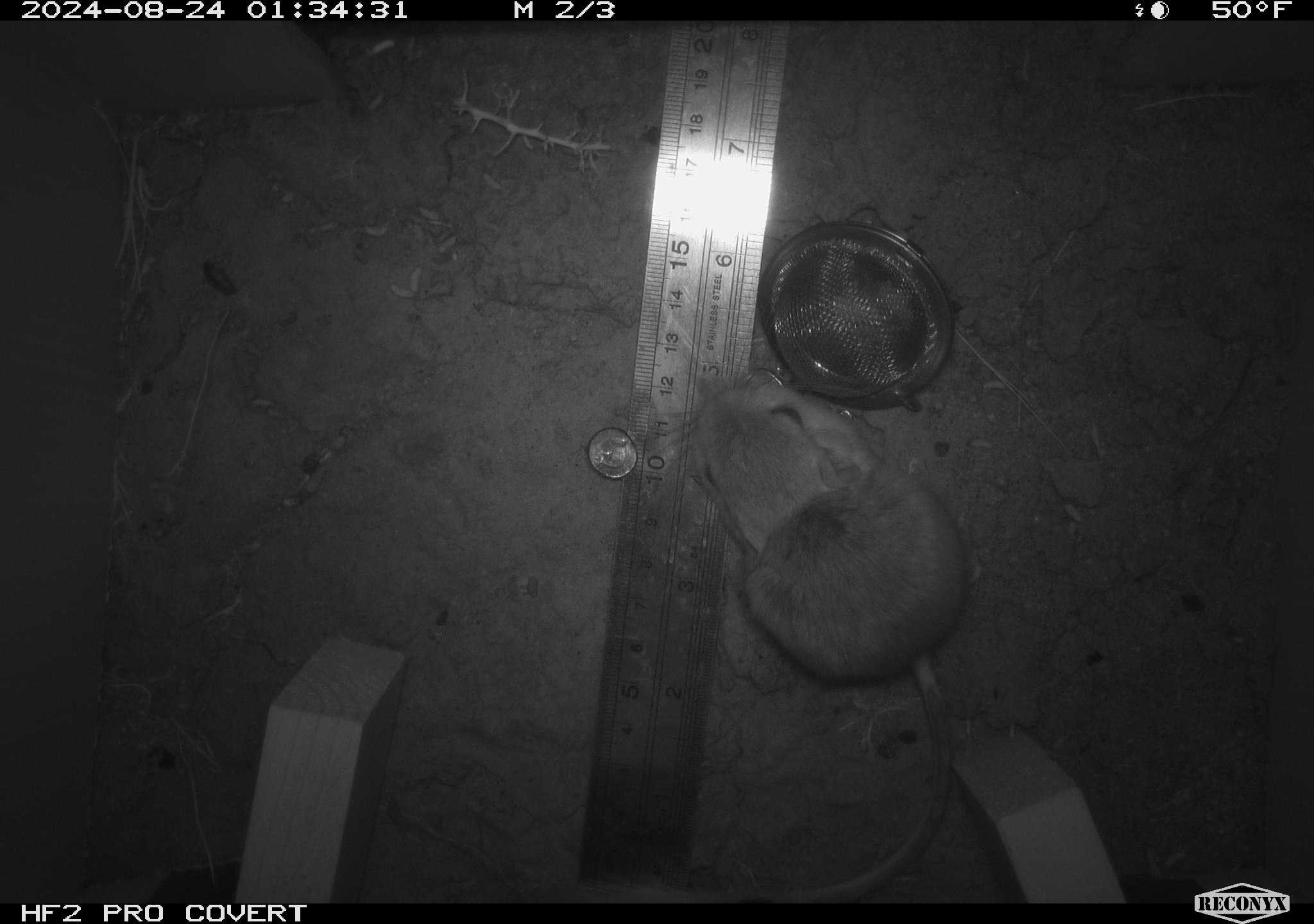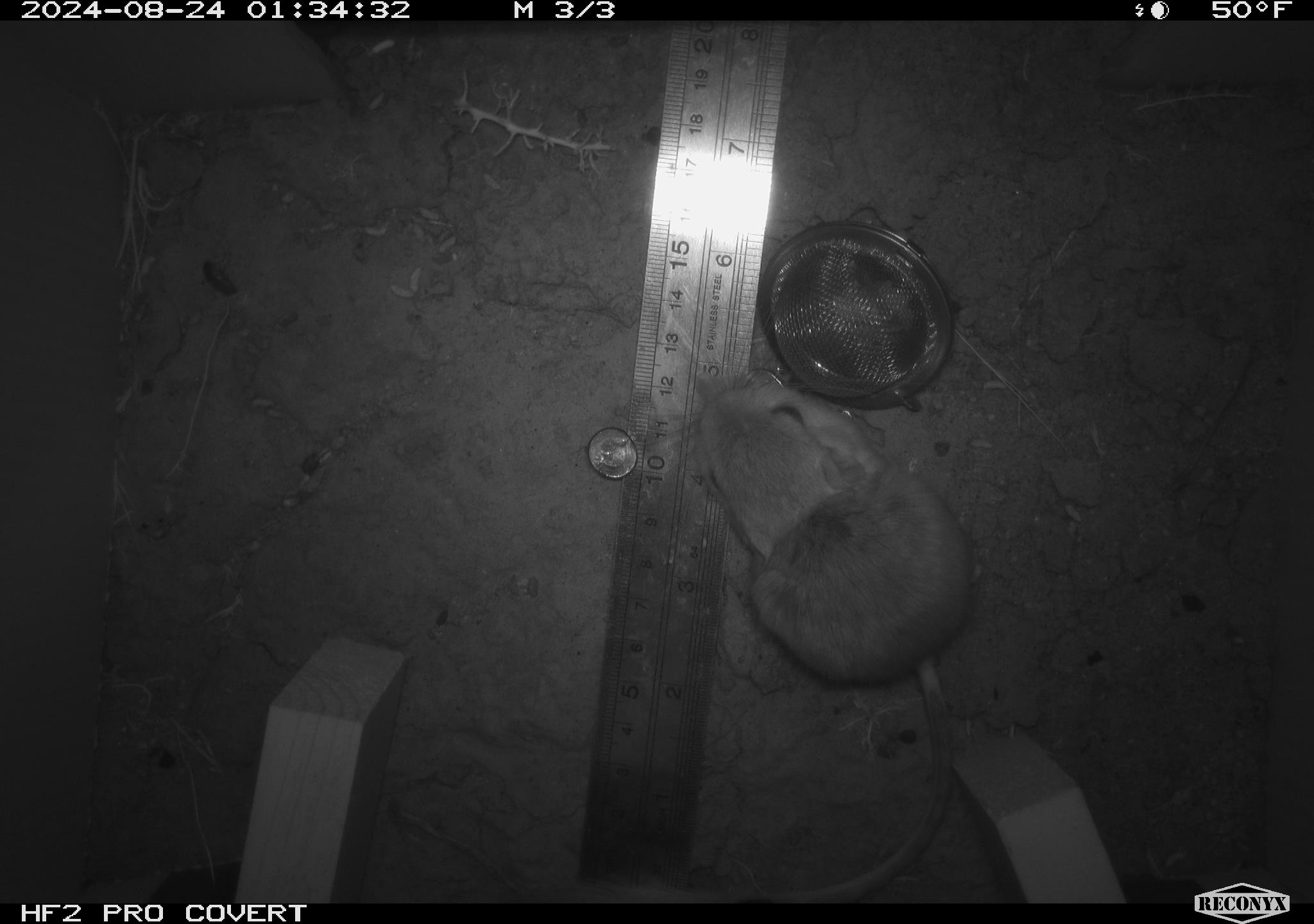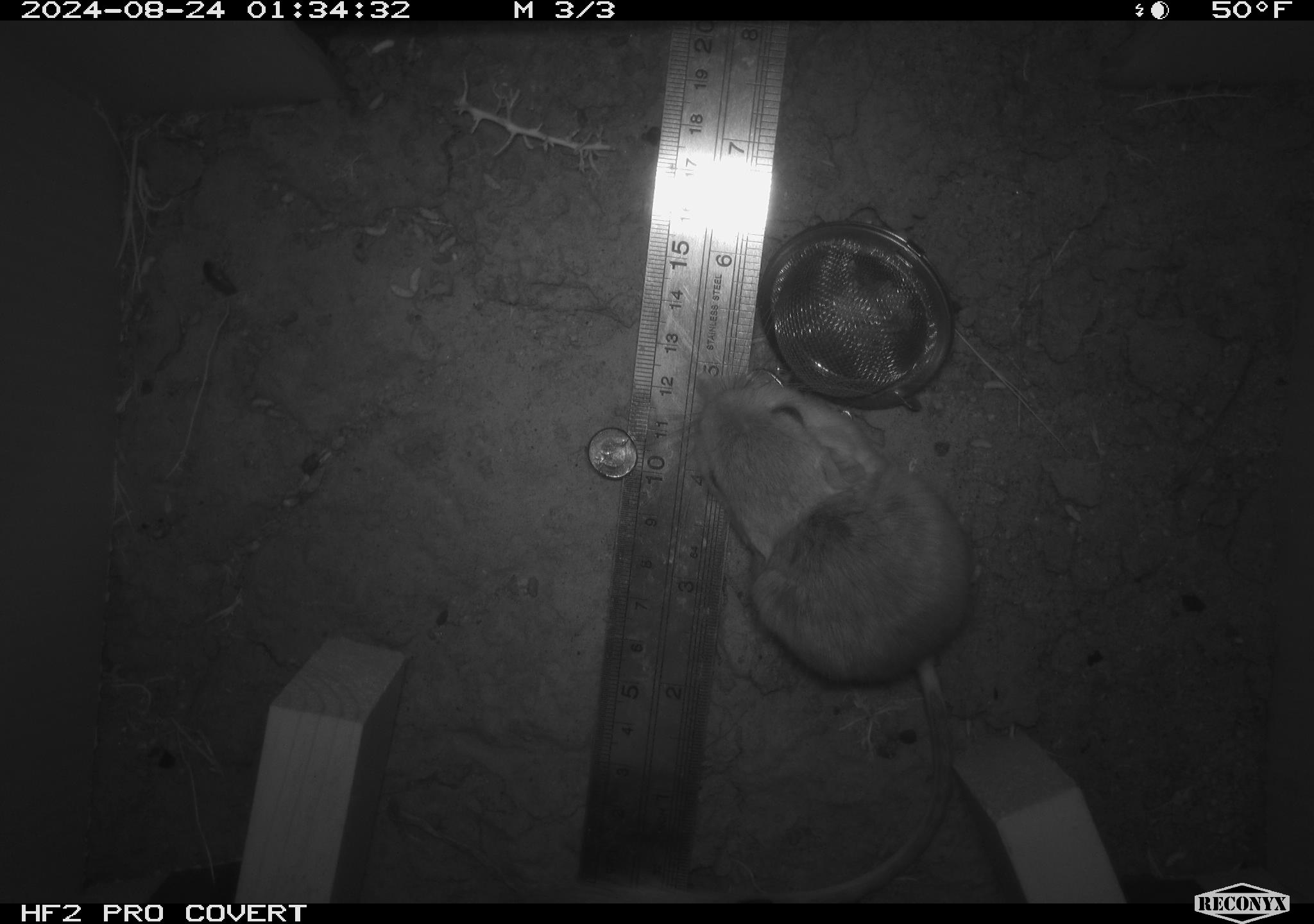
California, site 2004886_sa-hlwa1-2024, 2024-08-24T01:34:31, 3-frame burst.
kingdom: Animalia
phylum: Chordata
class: Mammalia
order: Rodentia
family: Heteromyidae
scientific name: Heteromyidae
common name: kangaroo rats and pocket mice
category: heteromyidae family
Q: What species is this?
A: Heteromyidae family (kangaroo rats and pocket mice) (Heteromyidae).